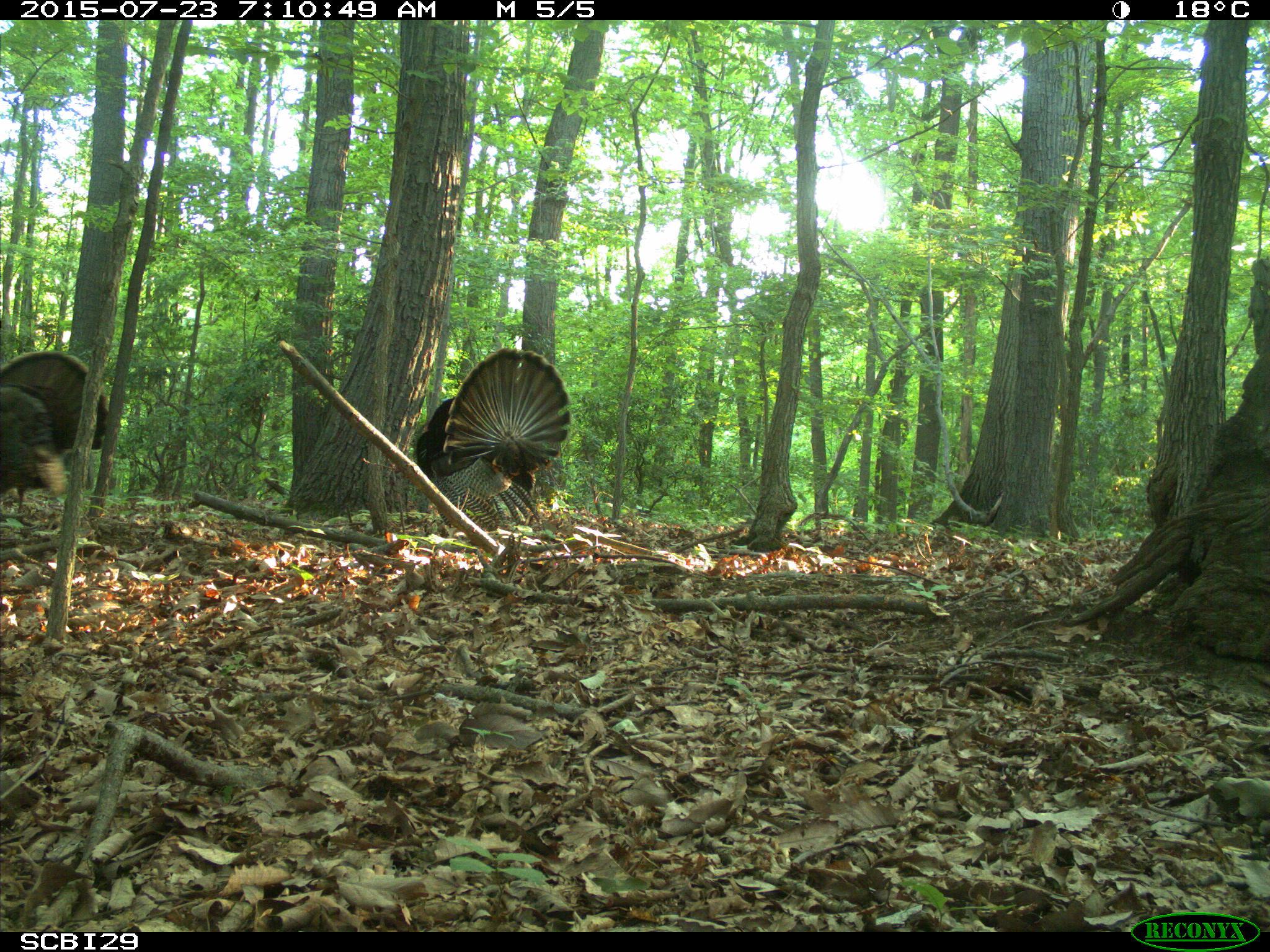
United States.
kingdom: Animalia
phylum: Chordata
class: Aves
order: Galliformes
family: Phasianidae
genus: Meleagris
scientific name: Meleagris gallopavo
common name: wild turkey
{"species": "Wild Turkey (Meleagris gallopavo)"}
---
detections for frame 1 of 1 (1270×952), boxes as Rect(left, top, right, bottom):
Wild Turkey: Rect(408, 346, 583, 525); Rect(0, 346, 119, 507)